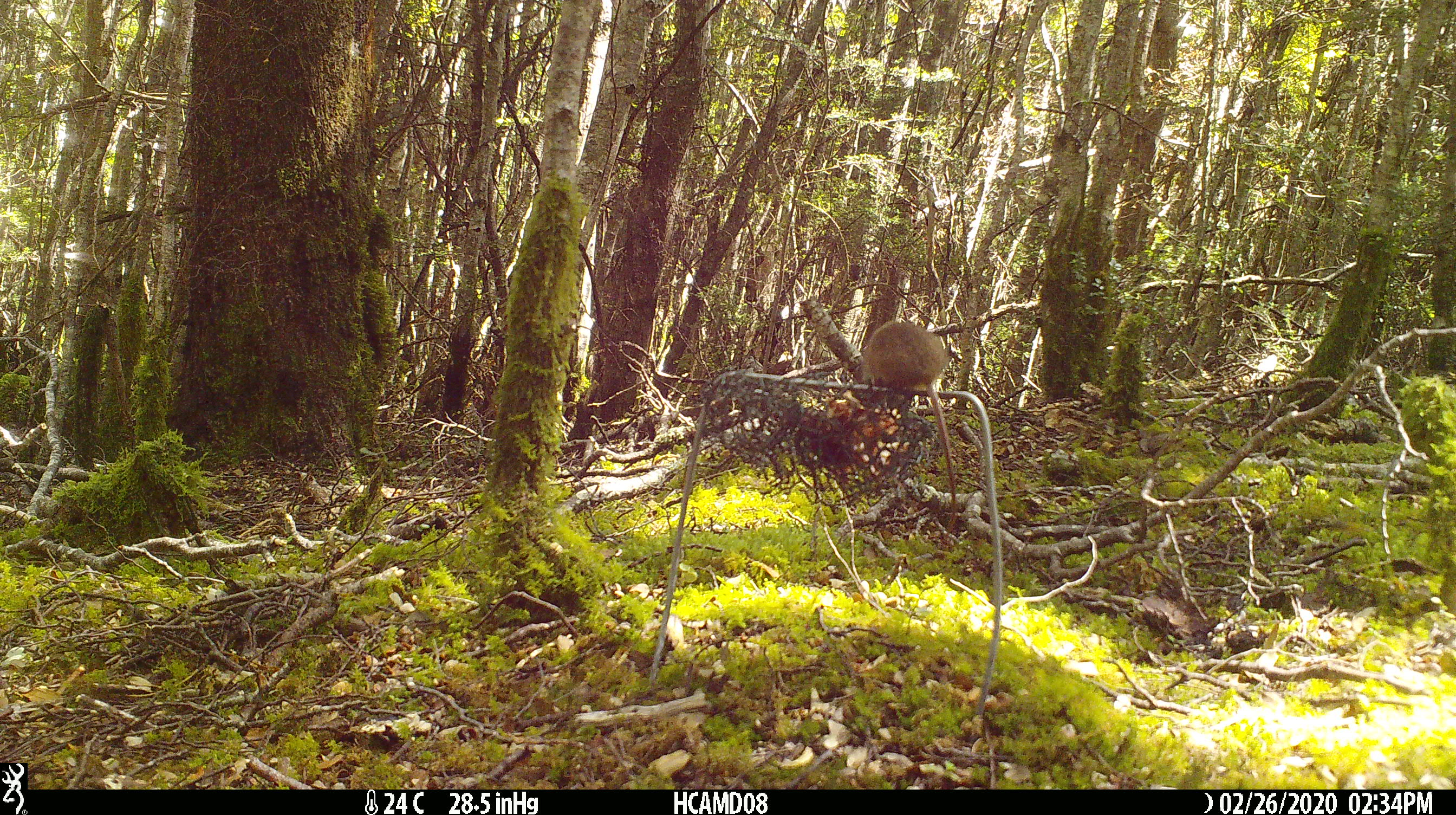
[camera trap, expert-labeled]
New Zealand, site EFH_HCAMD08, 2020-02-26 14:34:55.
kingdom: Animalia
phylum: Chordata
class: Mammalia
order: Rodentia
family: Muridae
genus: Mus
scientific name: Mus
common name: mouse